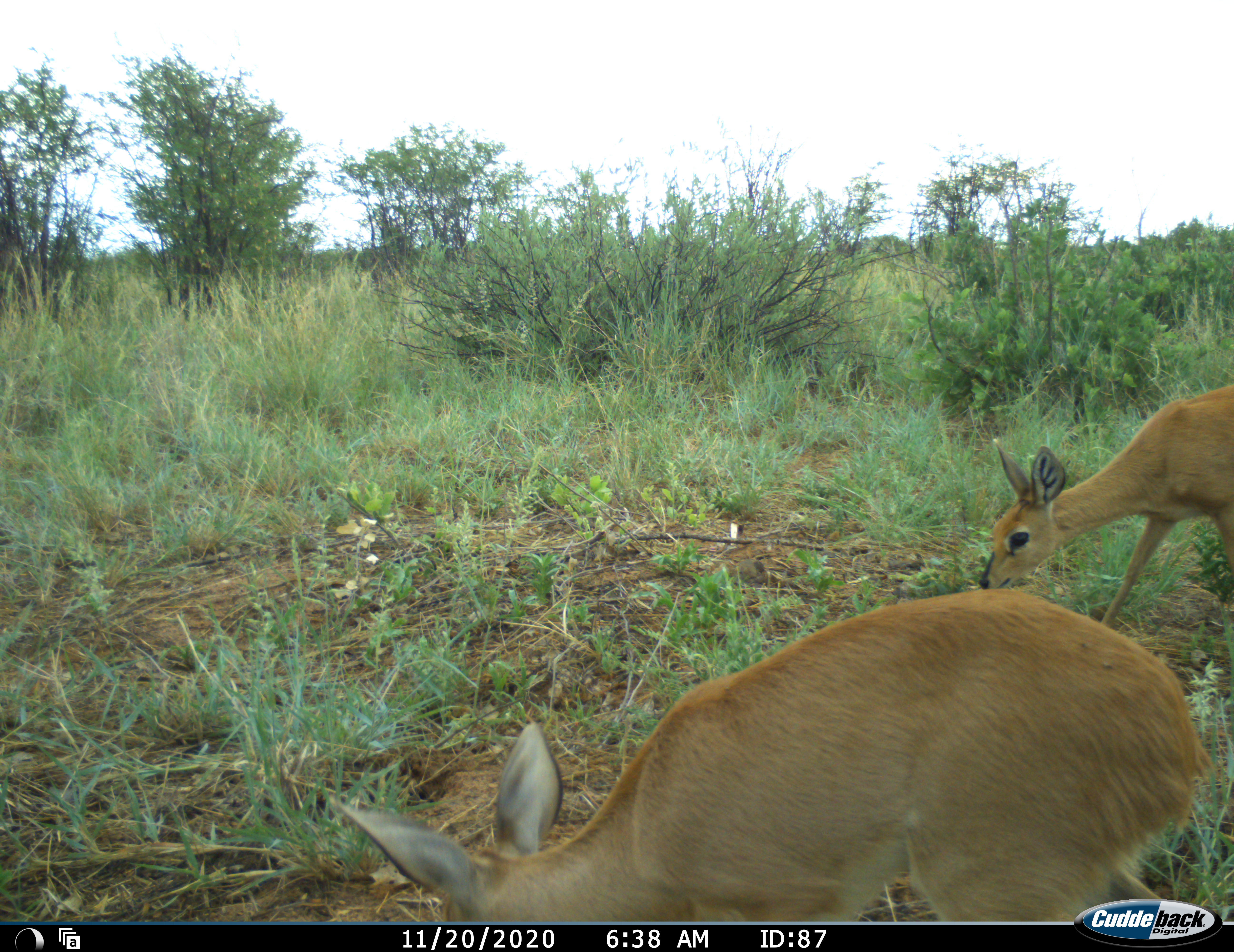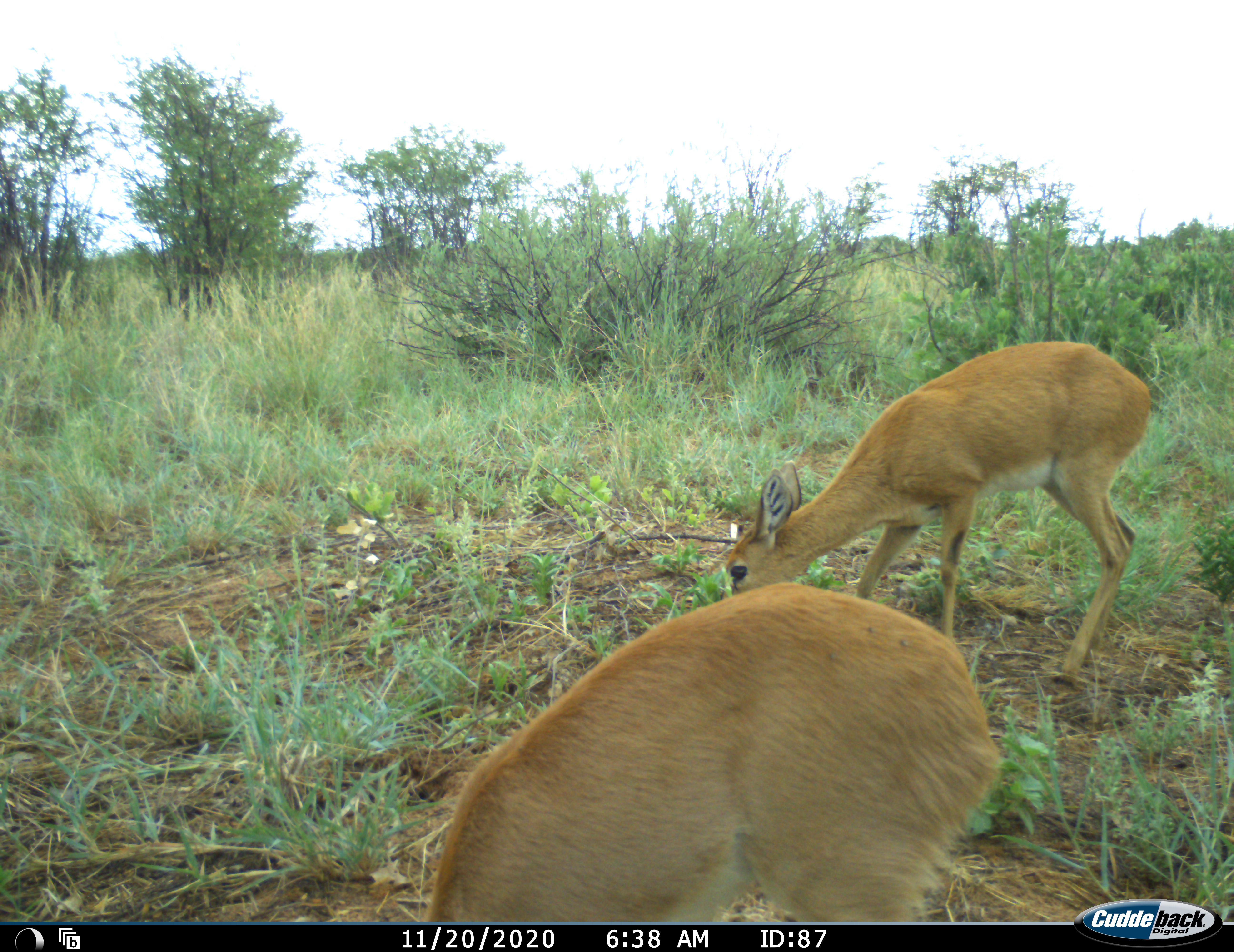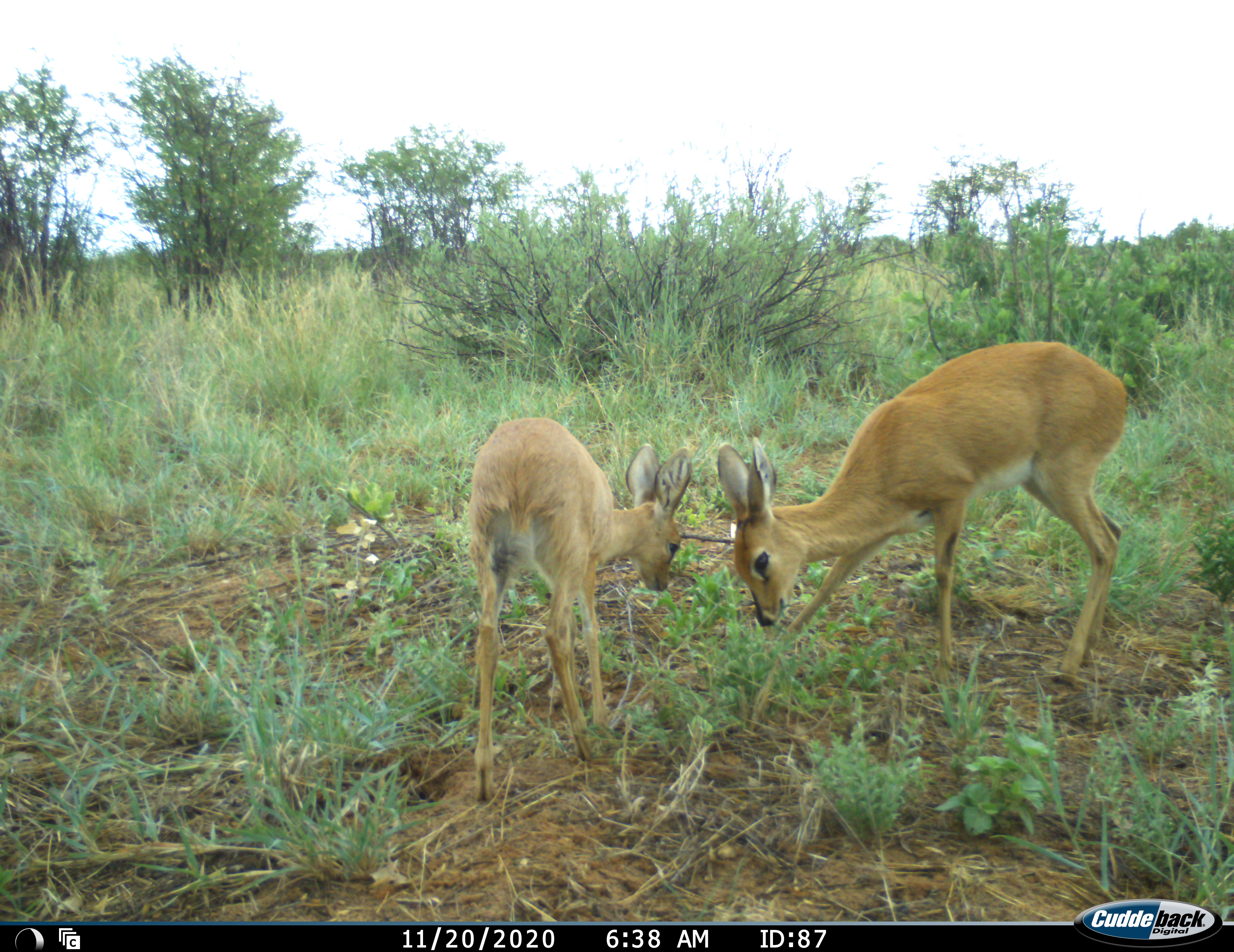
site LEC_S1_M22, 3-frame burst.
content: unidentified animal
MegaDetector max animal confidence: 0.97